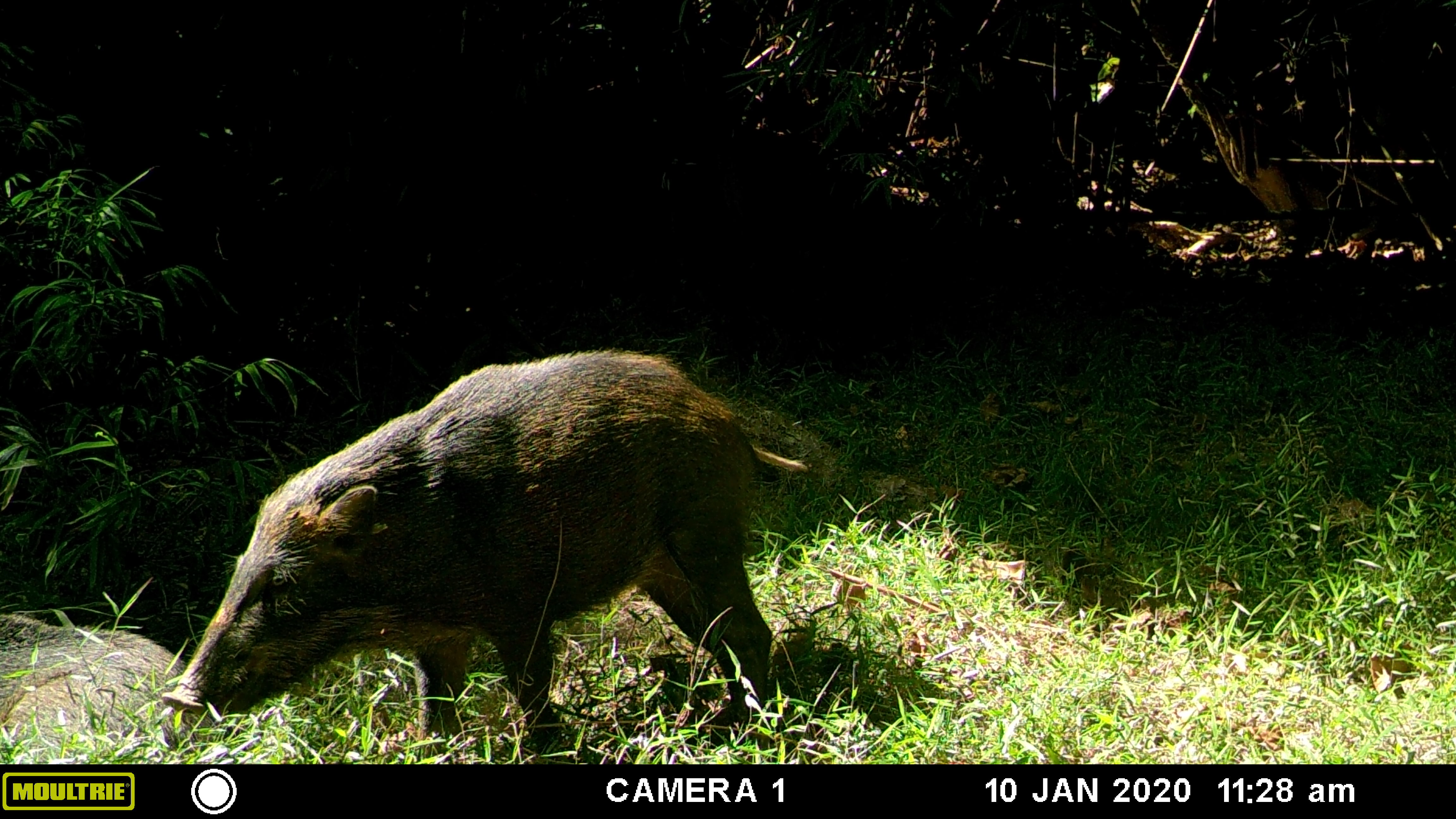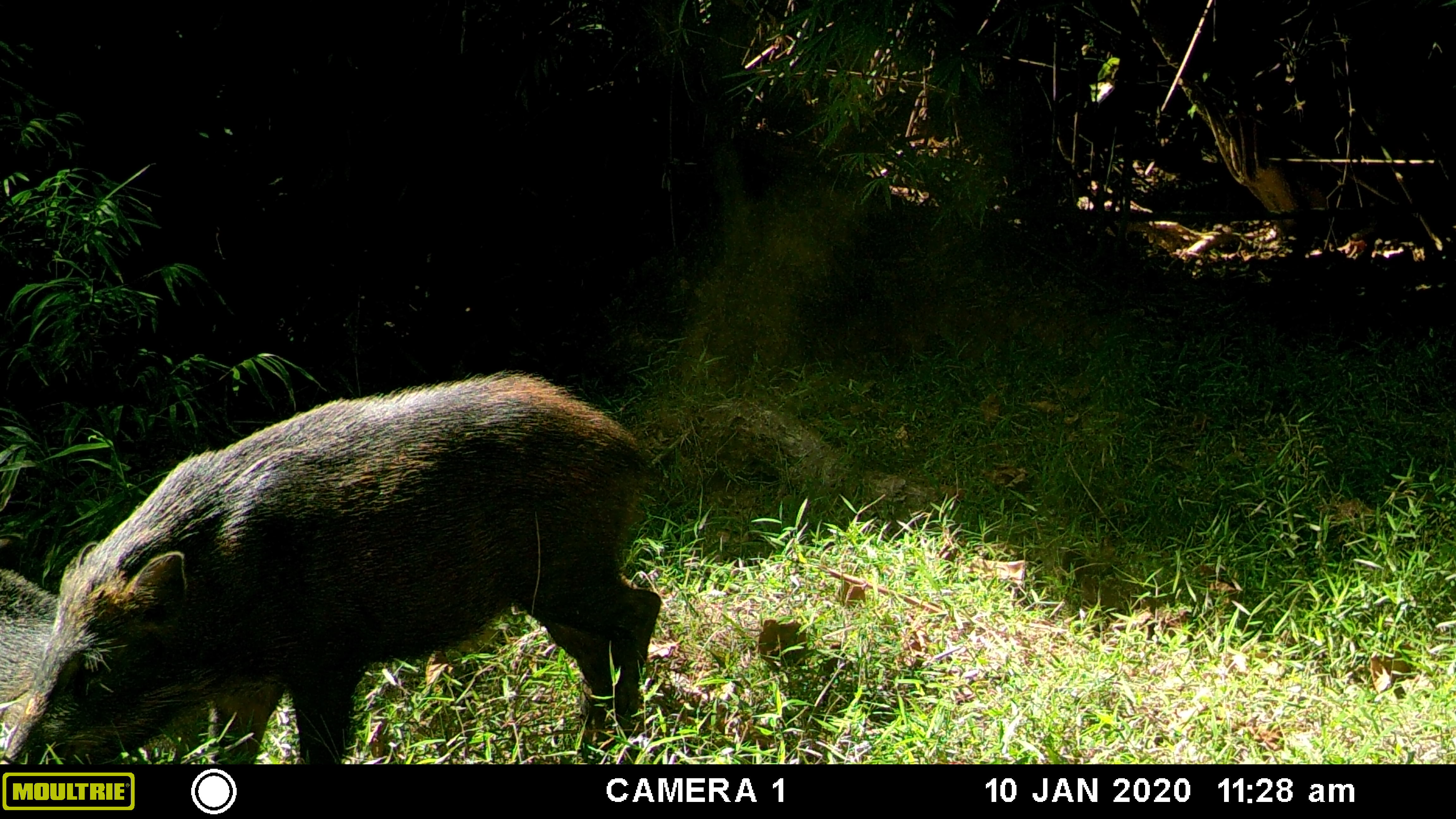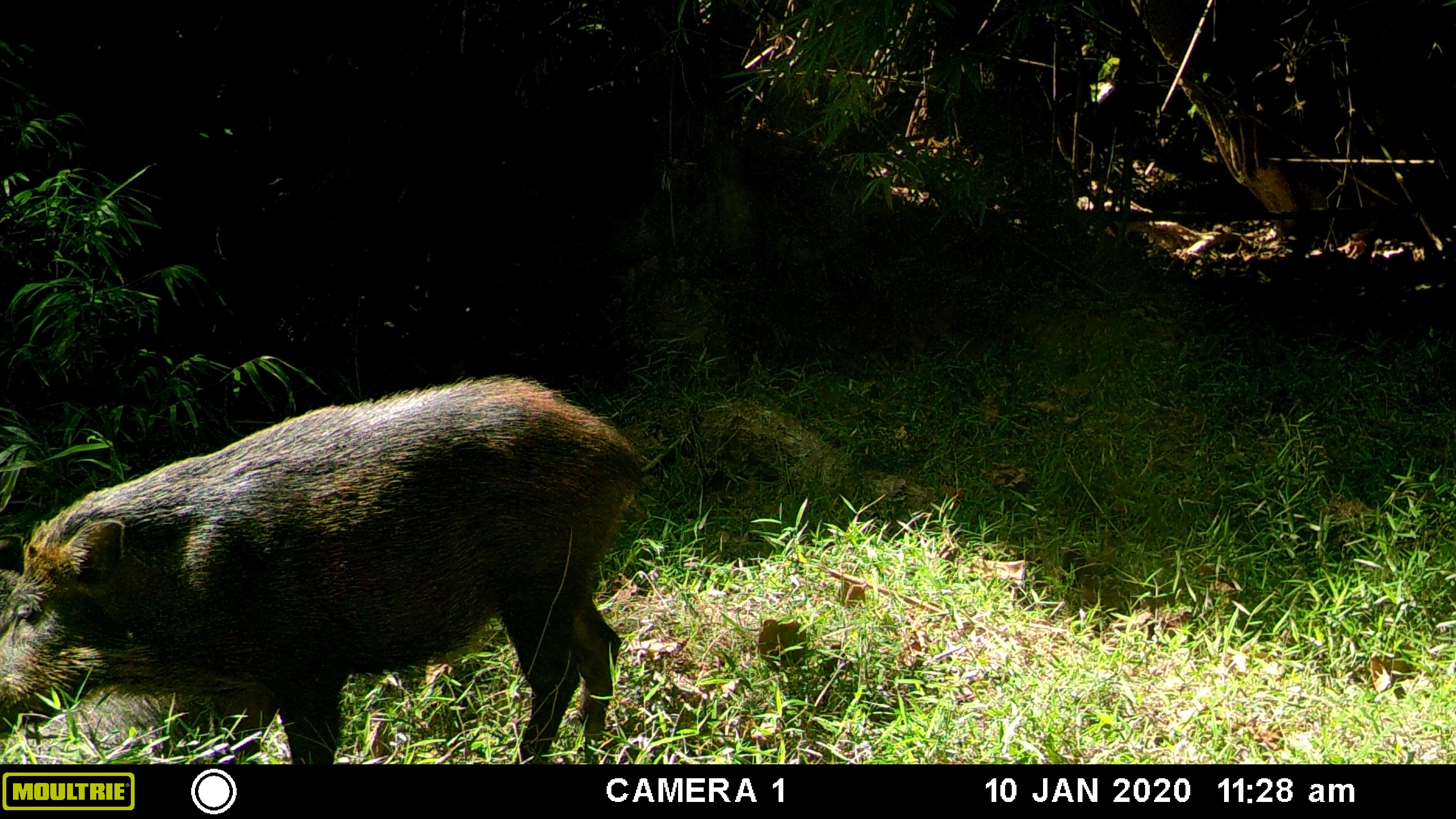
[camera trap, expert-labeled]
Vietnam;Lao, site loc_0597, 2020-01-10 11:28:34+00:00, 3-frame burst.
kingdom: Animalia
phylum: Chordata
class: Mammalia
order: Artiodactyla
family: Suidae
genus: Sus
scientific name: Sus scrofa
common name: eurasian wild pig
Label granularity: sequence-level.